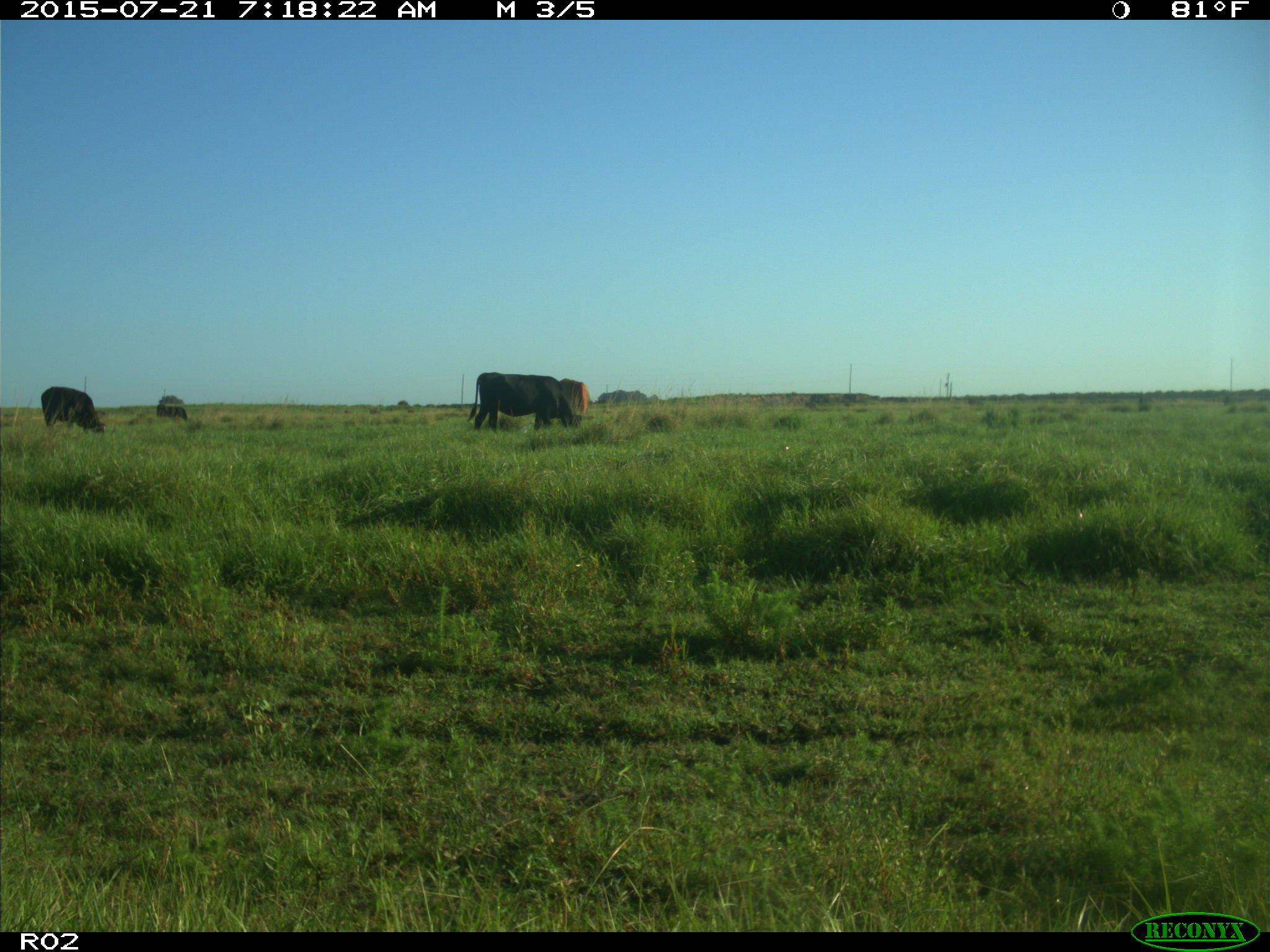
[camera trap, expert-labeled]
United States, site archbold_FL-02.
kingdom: Animalia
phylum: Chordata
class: Mammalia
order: Artiodactyla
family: Bovidae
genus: Bos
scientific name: Bos taurus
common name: domestic cow